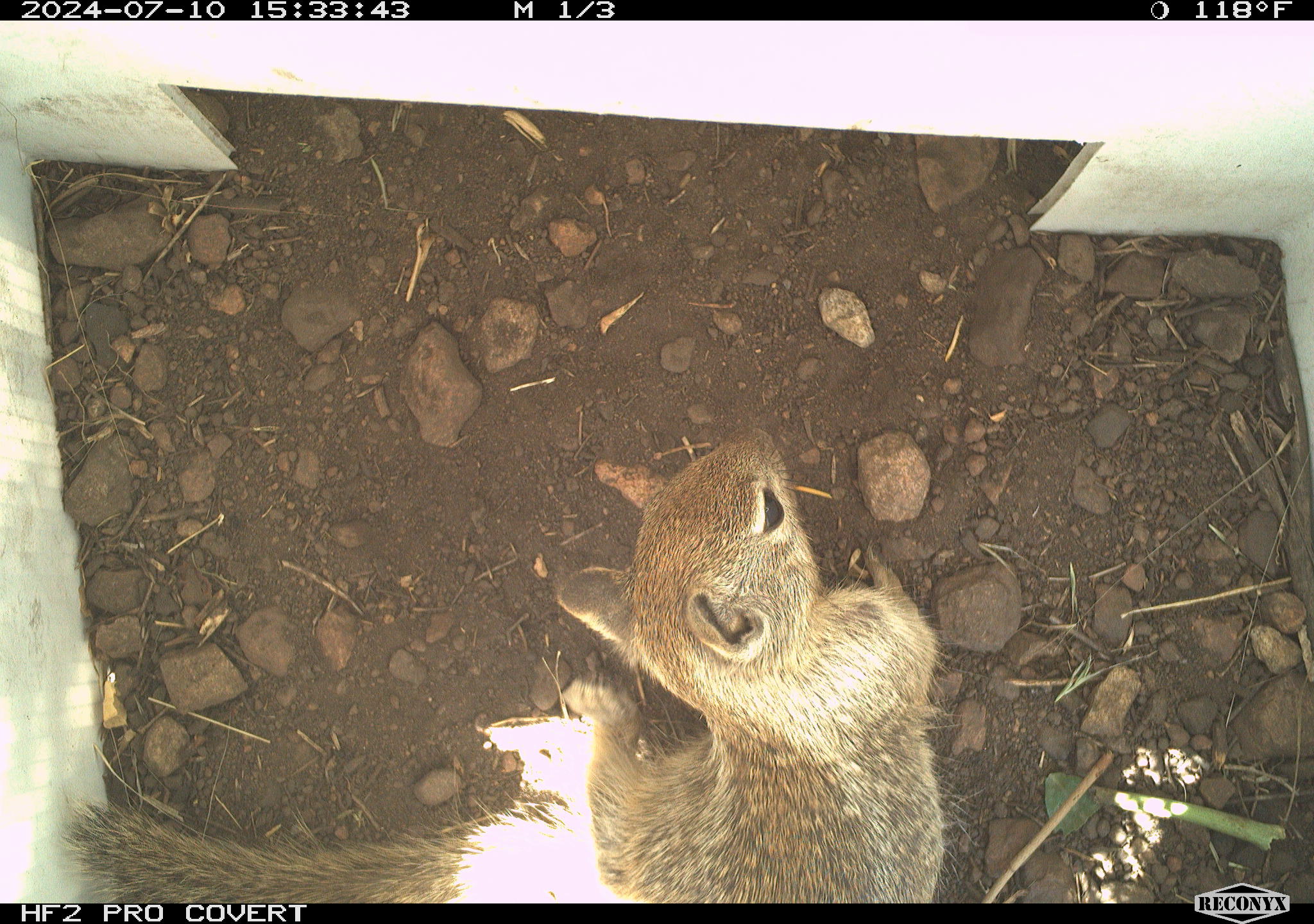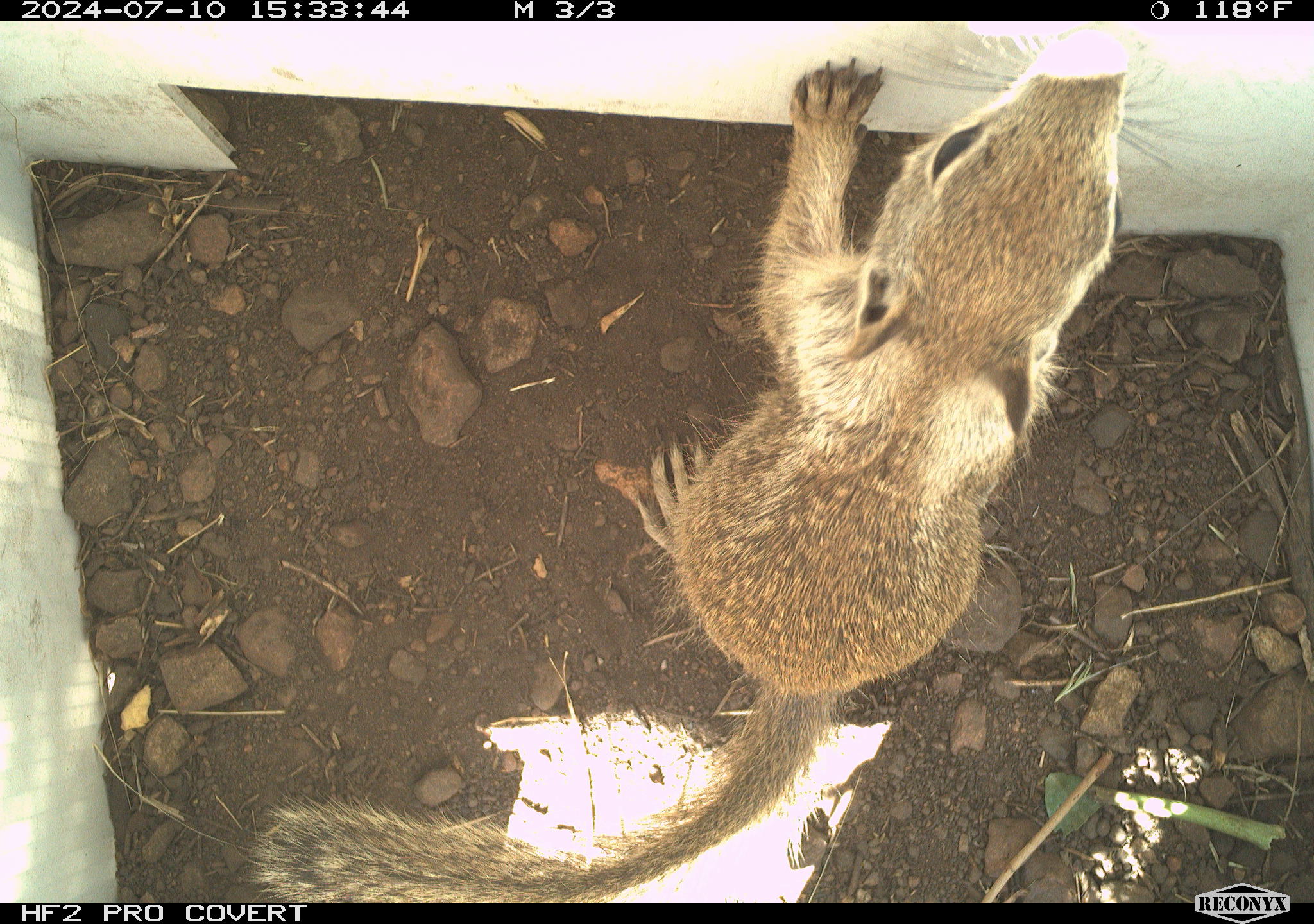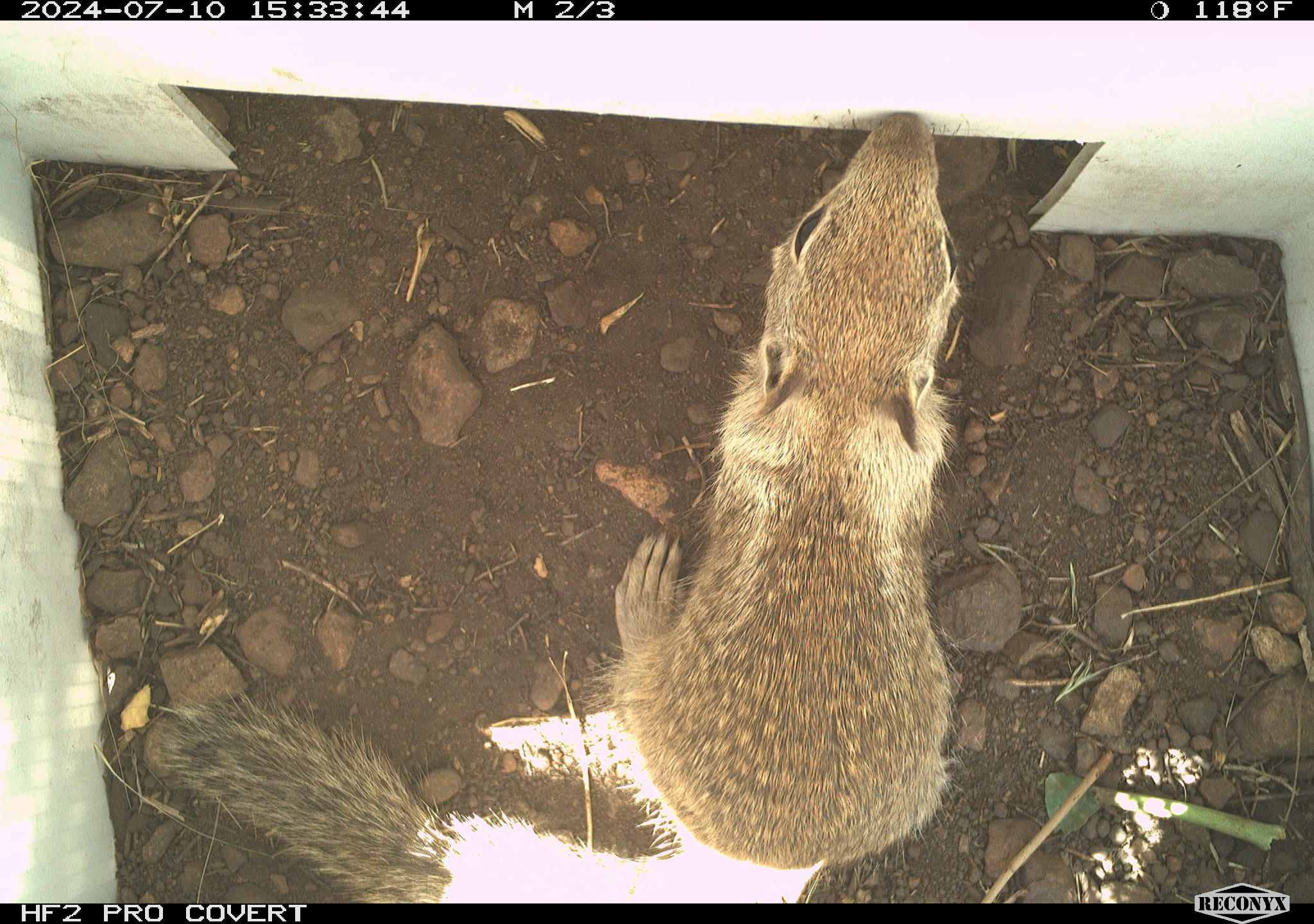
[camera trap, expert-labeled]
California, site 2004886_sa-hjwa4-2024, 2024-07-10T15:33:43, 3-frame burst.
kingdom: Animalia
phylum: Chordata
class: Mammalia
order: Rodentia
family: Sciuridae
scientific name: Sciuridae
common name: squirrels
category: sciuridae family